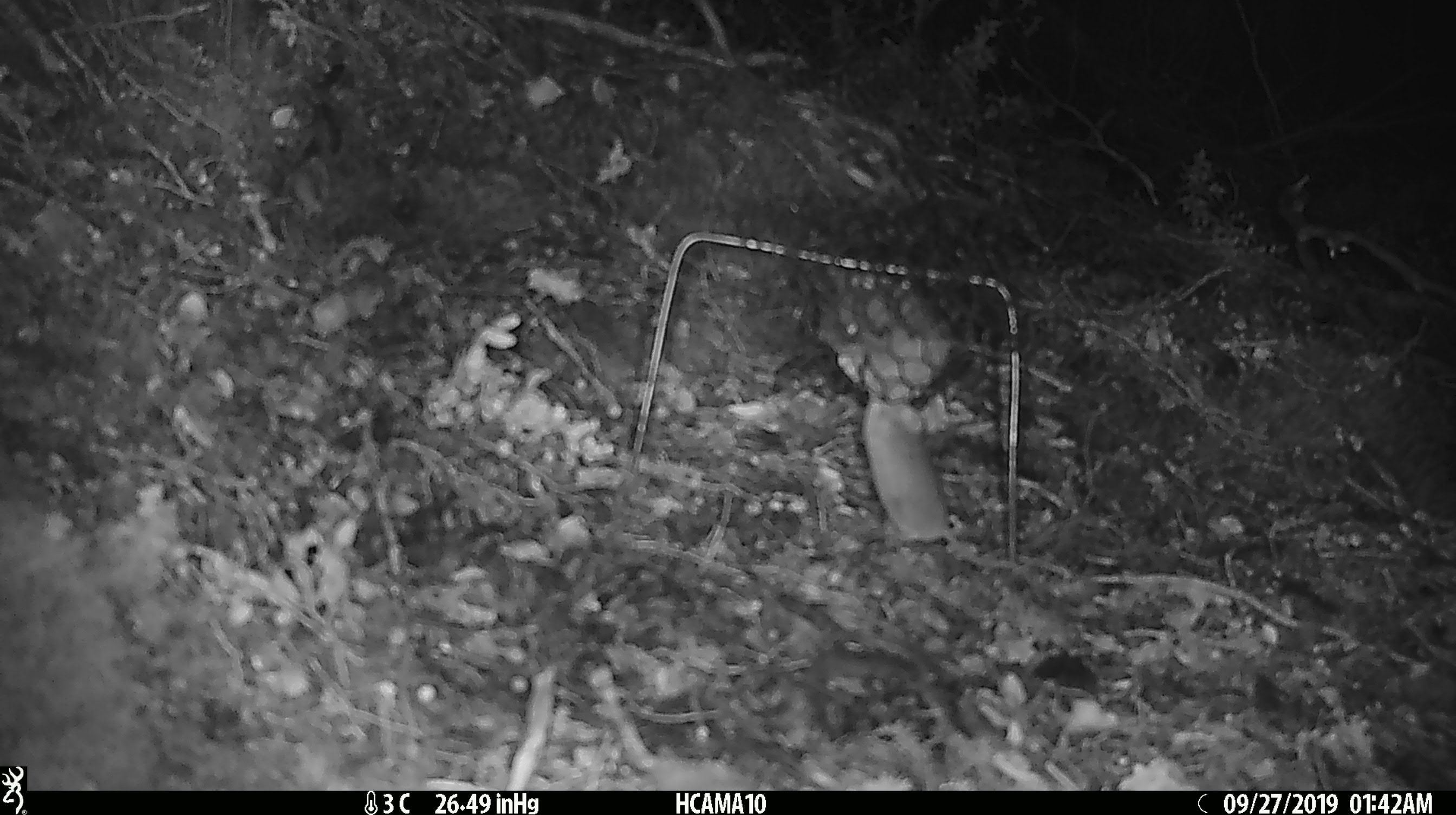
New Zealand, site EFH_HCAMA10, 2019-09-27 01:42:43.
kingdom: Animalia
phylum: Chordata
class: Mammalia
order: Rodentia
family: Muridae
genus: Mus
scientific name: Mus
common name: mouse